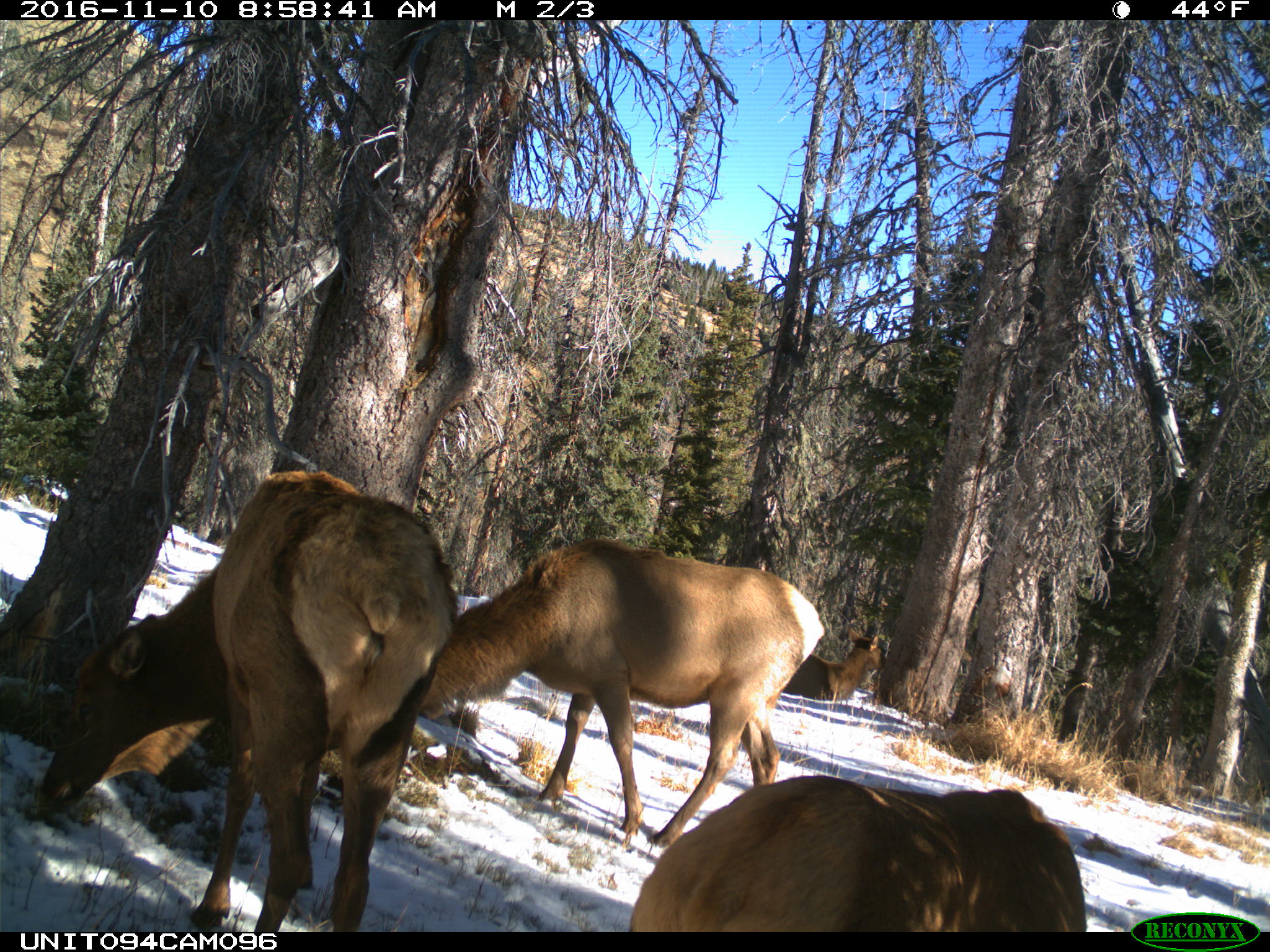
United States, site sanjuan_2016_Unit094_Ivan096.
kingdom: Animalia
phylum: Chordata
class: Mammalia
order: Artiodactyla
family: Cervidae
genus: Cervus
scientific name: Cervus elaphus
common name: red deer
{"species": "Cervus elaphus (red deer)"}